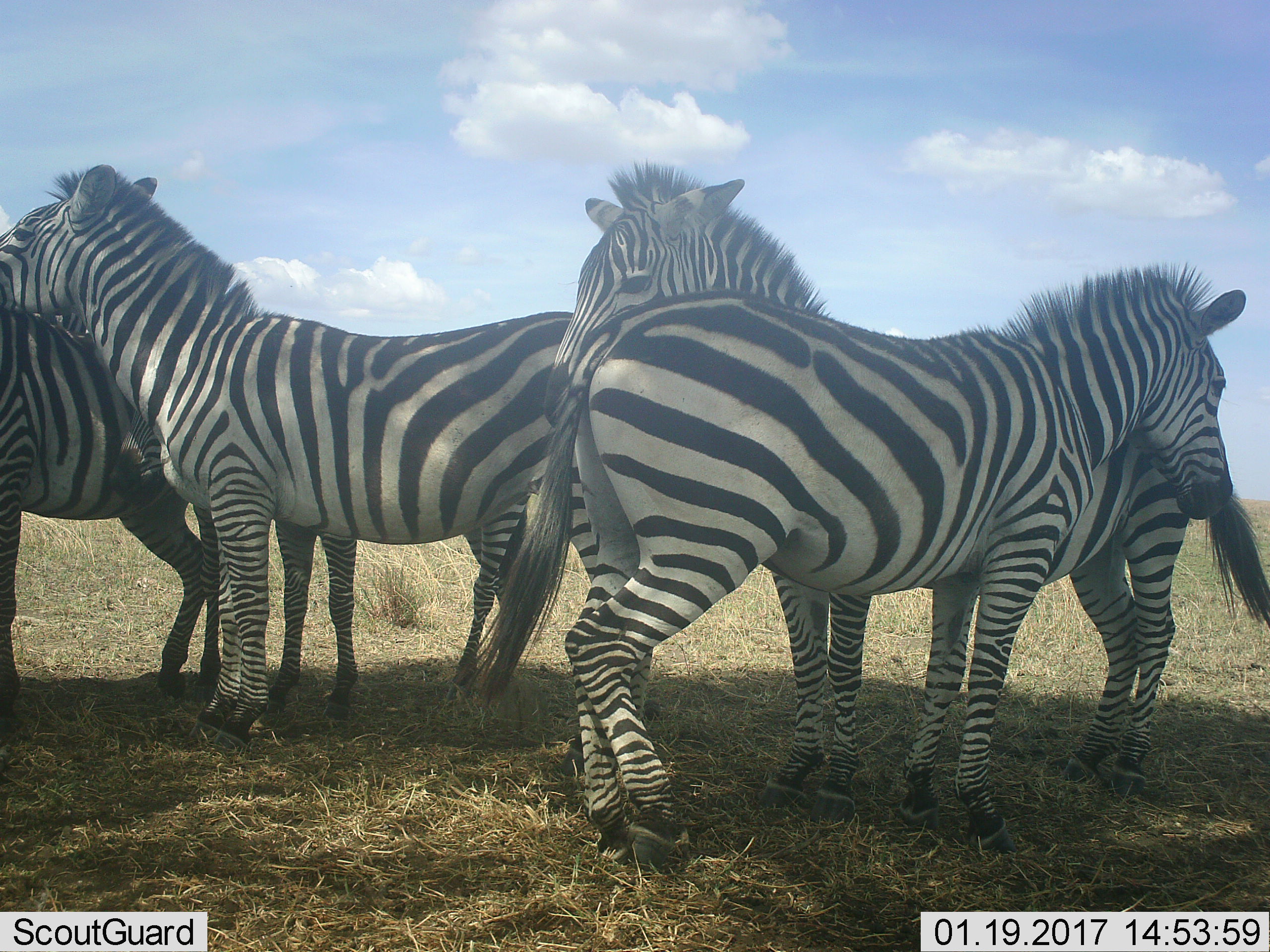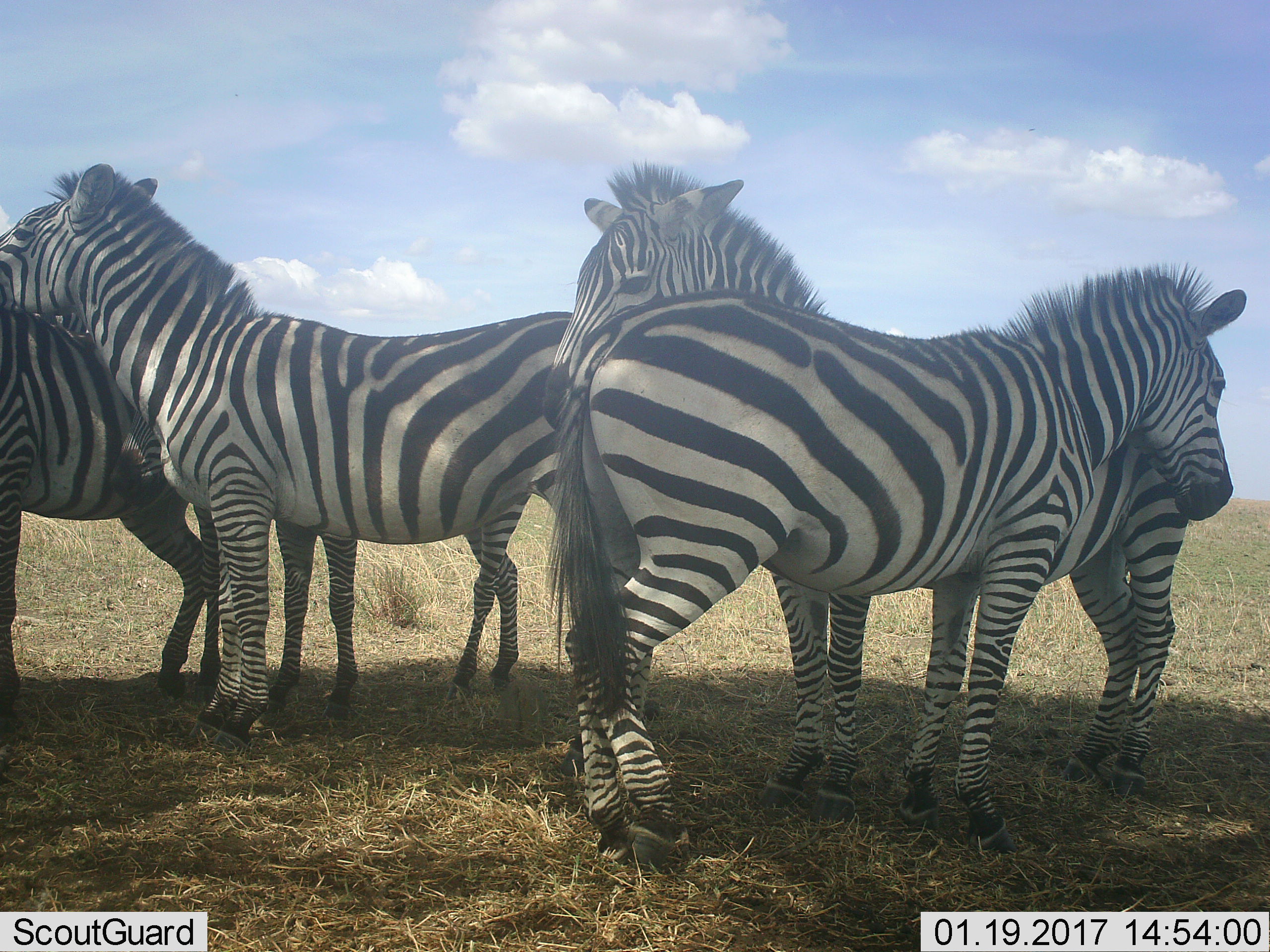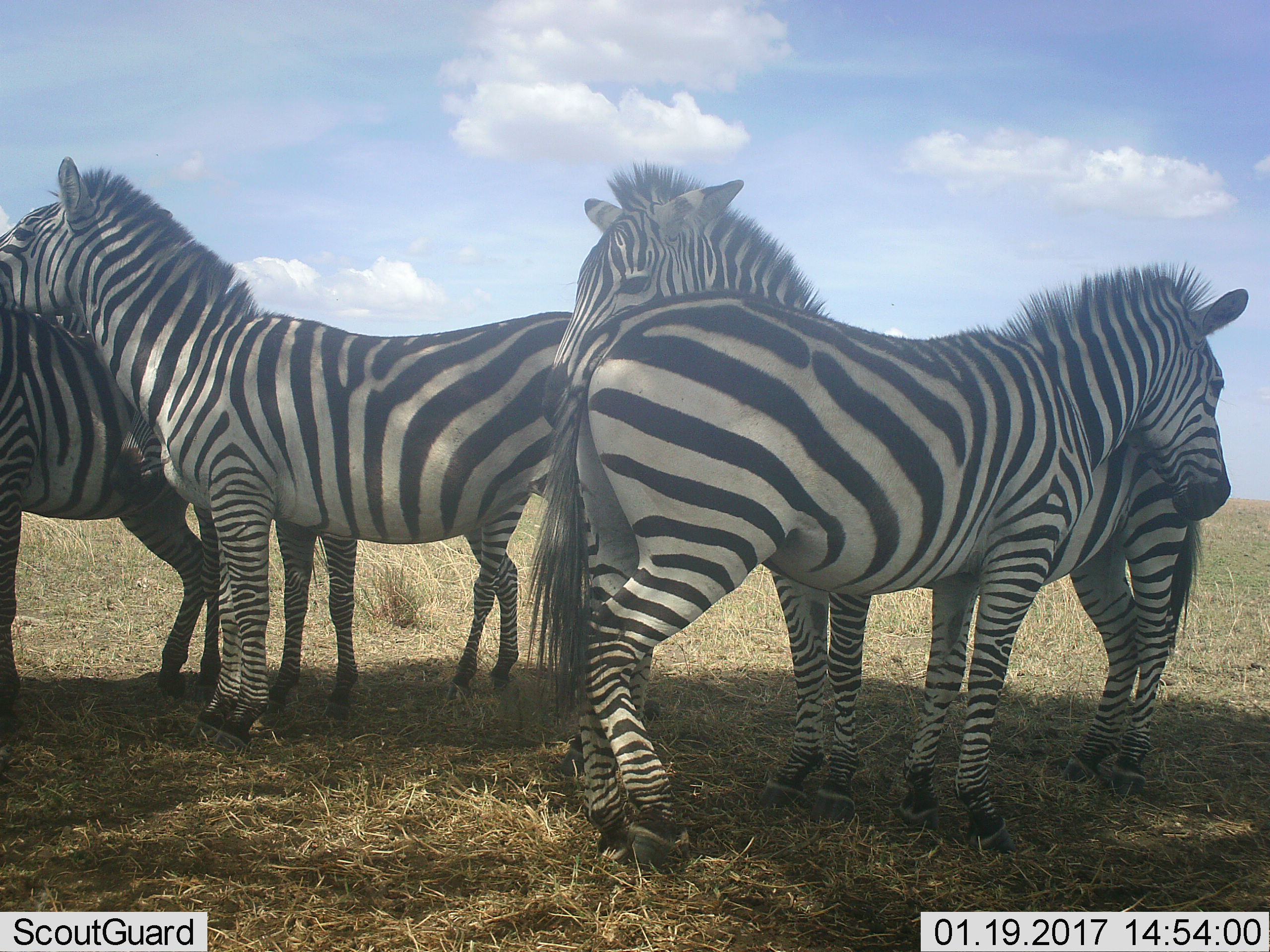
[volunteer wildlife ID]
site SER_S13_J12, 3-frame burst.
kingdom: Animalia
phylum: Chordata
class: Mammalia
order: Perissodactyla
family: Equidae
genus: Equus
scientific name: Equus quagga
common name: plains zebra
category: zebraplains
Zebraplains (plains zebra) (Equus quagga), count 4. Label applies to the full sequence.